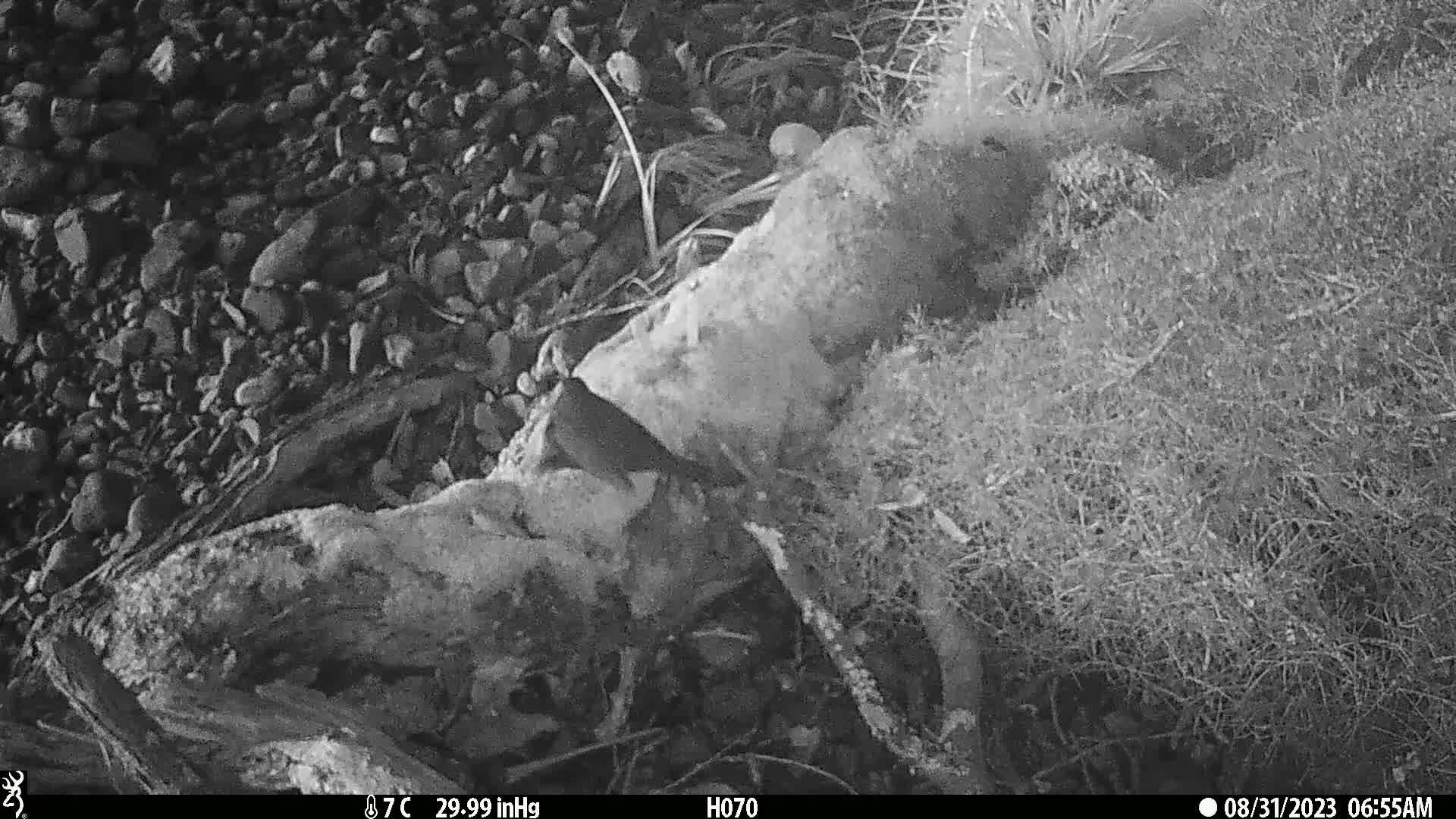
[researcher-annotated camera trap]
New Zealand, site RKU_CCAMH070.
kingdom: Animalia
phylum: Chordata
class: Aves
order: Passeriformes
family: Turdidae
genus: Turdus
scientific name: Turdus merula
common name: eurasian blackbird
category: blackbird